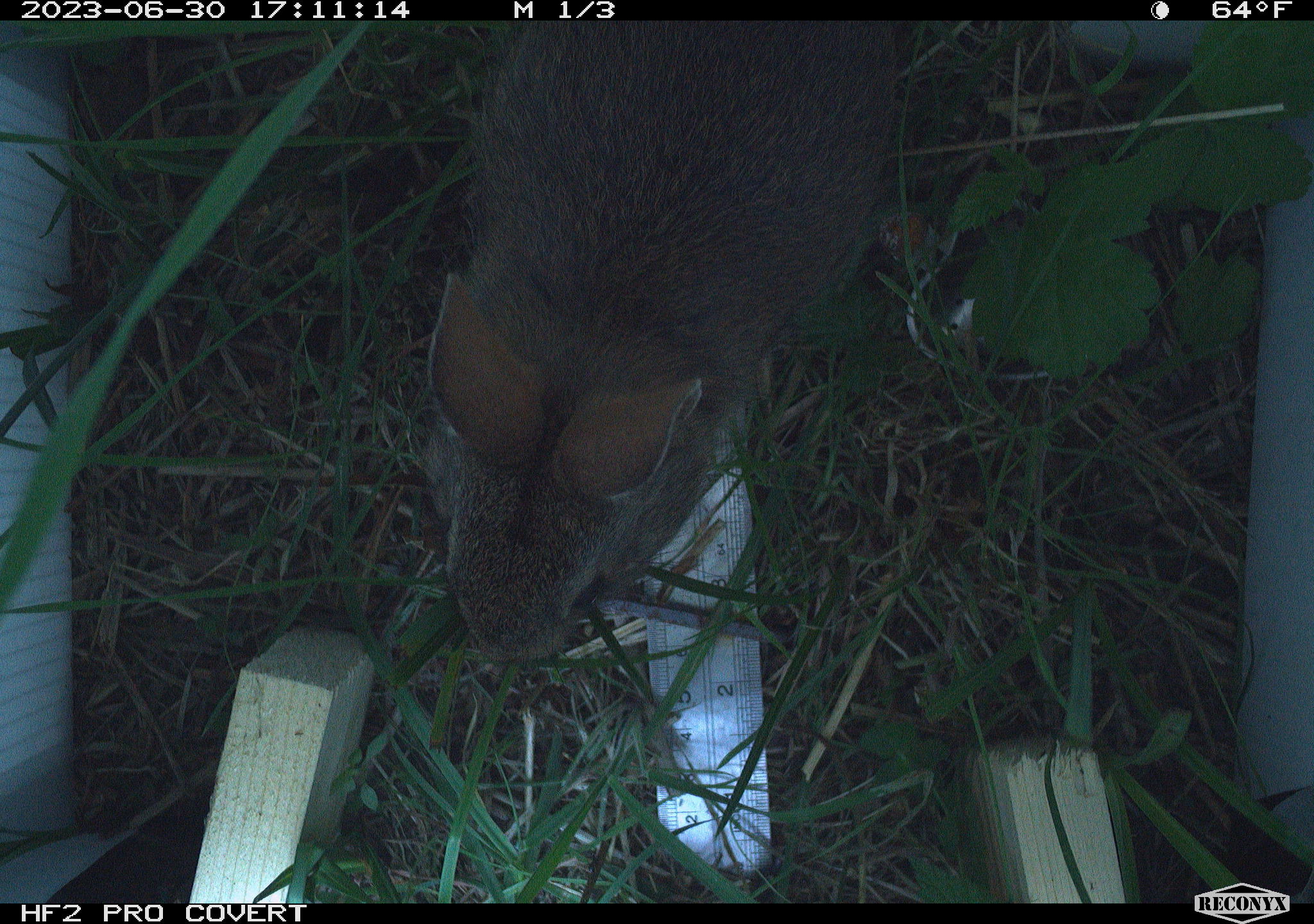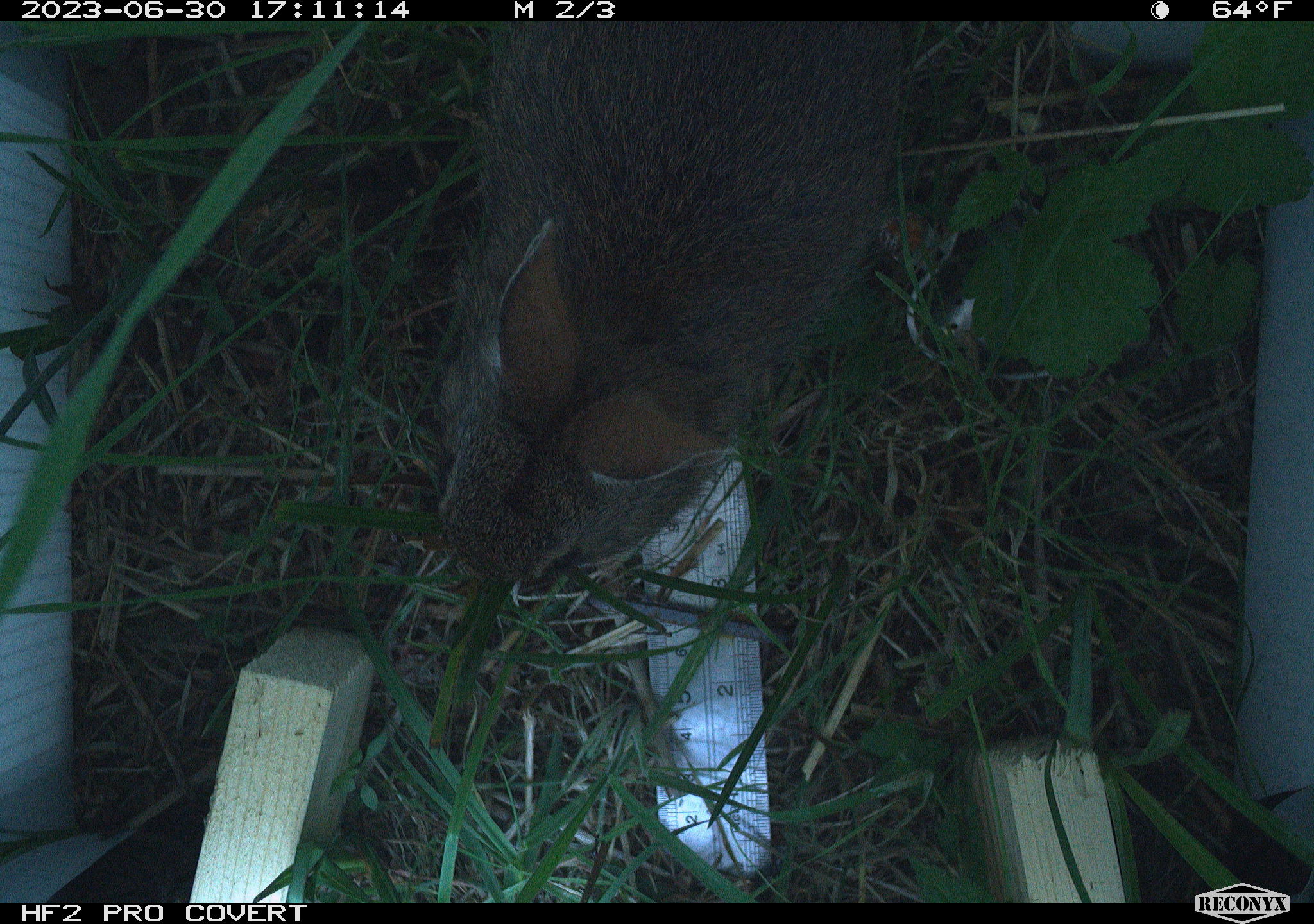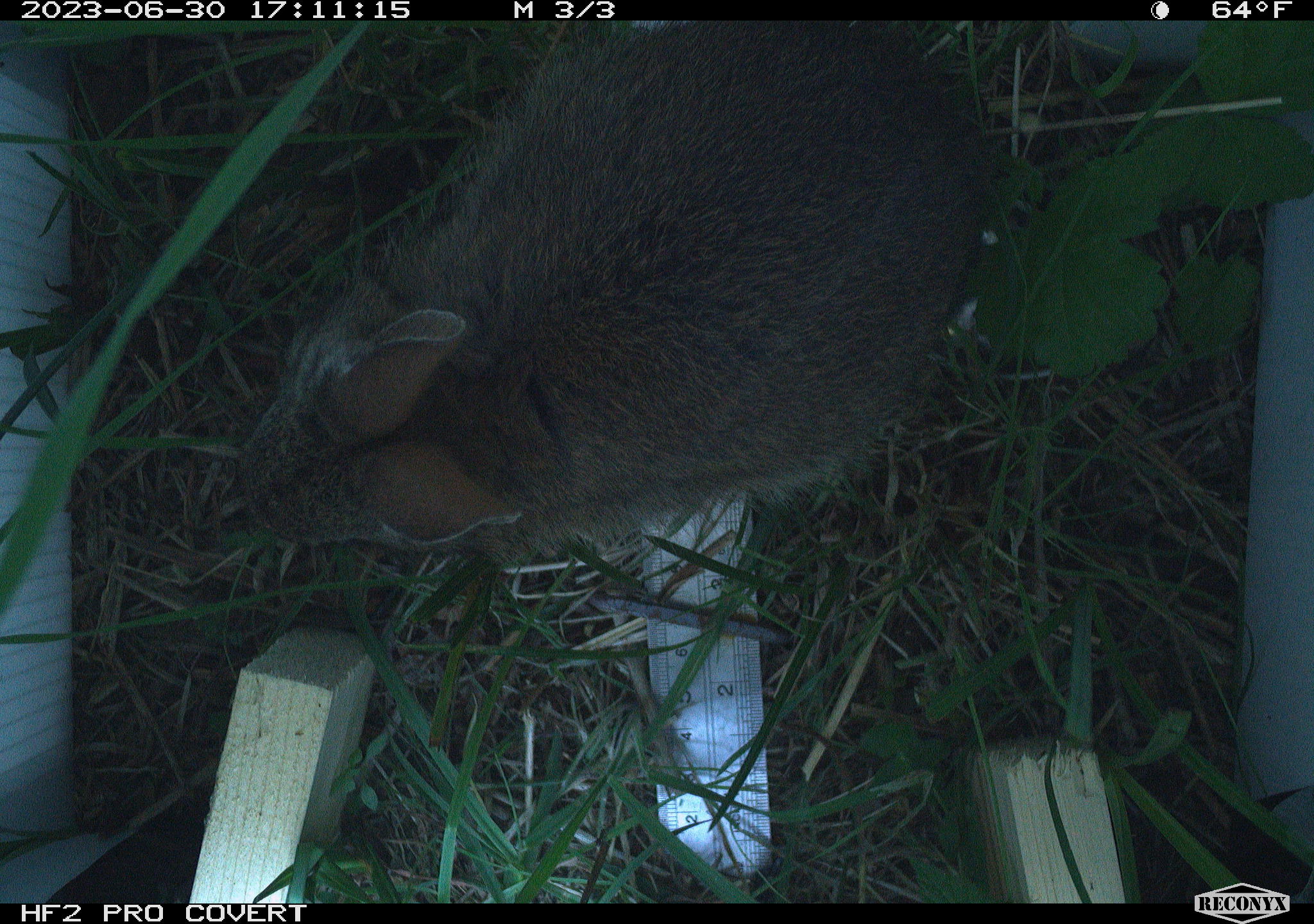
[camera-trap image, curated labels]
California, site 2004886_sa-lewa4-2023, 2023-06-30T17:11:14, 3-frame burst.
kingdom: Animalia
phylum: Chordata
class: Mammalia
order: Lagomorpha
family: Leporidae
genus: Sylvilagus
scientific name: Sylvilagus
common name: cottontail rabbits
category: sylvilagus species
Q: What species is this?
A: Sylvilagus species (cottontail rabbits) (Sylvilagus).